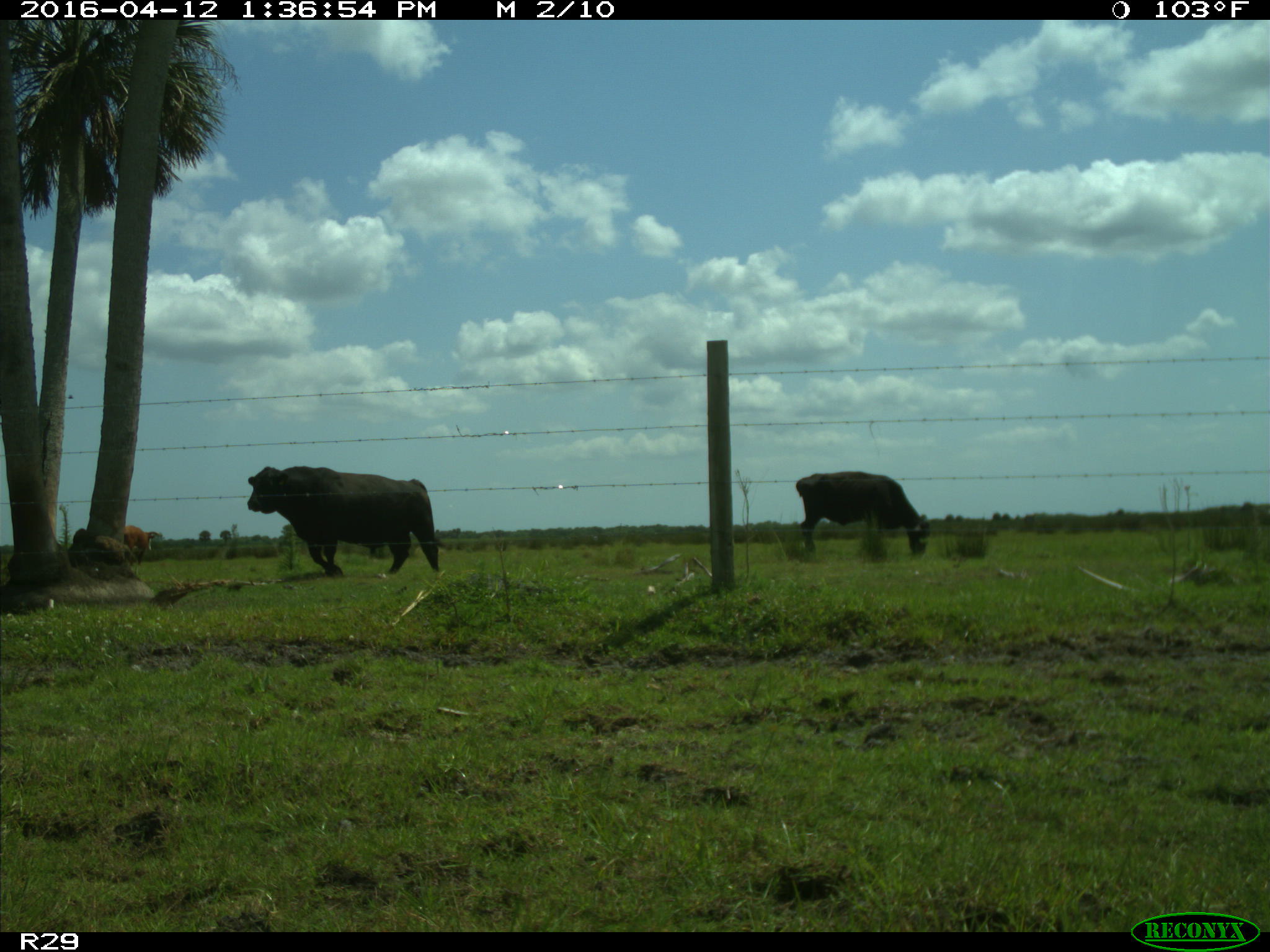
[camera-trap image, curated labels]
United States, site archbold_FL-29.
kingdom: Animalia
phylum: Chordata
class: Mammalia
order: Artiodactyla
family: Bovidae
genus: Bos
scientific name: Bos taurus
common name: domestic cow